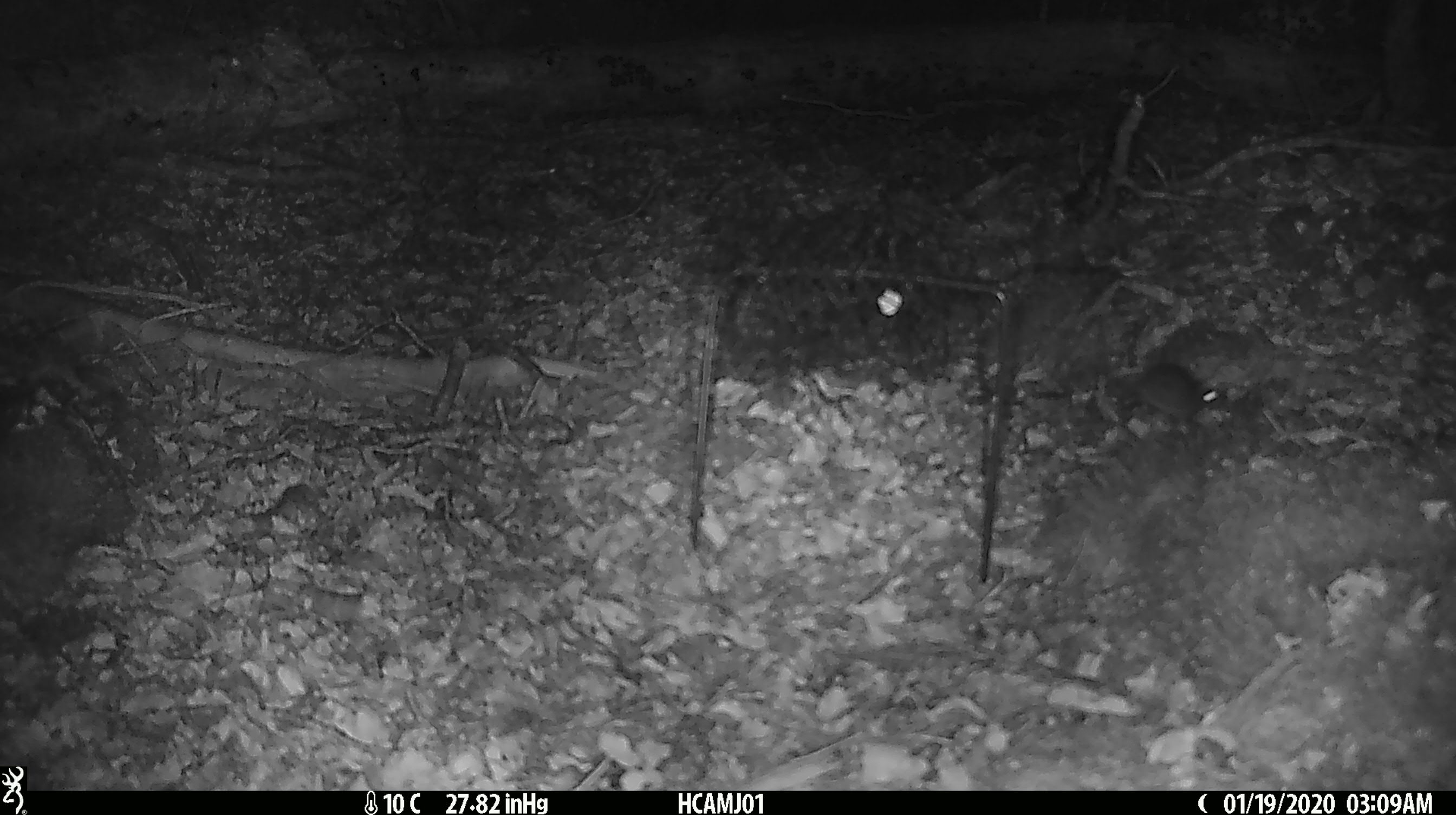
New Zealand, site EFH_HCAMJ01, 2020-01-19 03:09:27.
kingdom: Animalia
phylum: Chordata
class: Mammalia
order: Rodentia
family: Muridae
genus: Mus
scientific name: Mus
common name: mouse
Mouse (Mus).